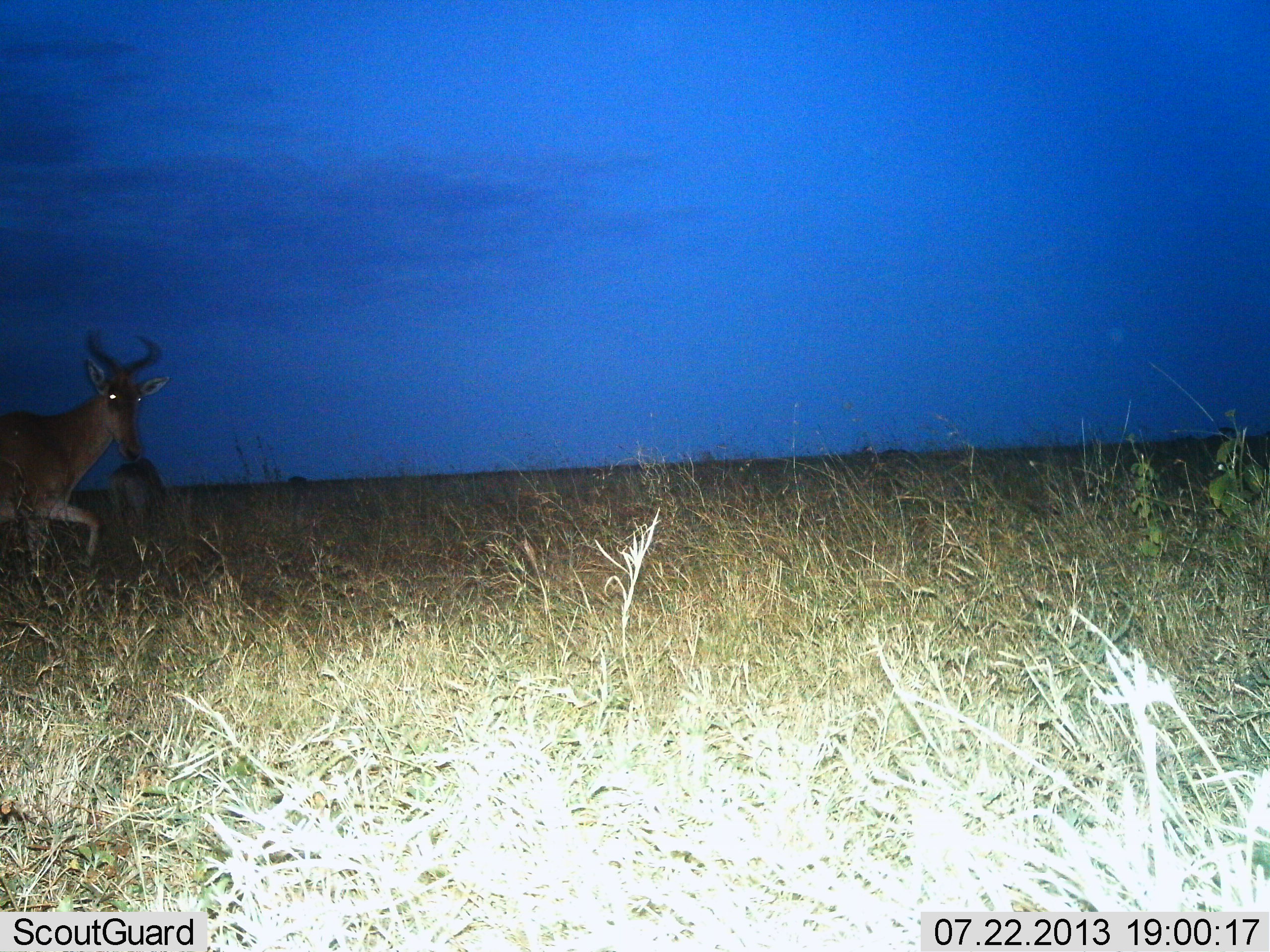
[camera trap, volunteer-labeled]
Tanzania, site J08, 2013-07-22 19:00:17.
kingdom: Animalia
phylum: Chordata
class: Mammalia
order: Artiodactyla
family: Bovidae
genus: Alcelaphus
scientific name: Alcelaphus buselaphus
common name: hartebeest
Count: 2.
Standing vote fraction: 50%.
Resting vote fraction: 0%.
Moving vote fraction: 64%.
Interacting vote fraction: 0%.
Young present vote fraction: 0%.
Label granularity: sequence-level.